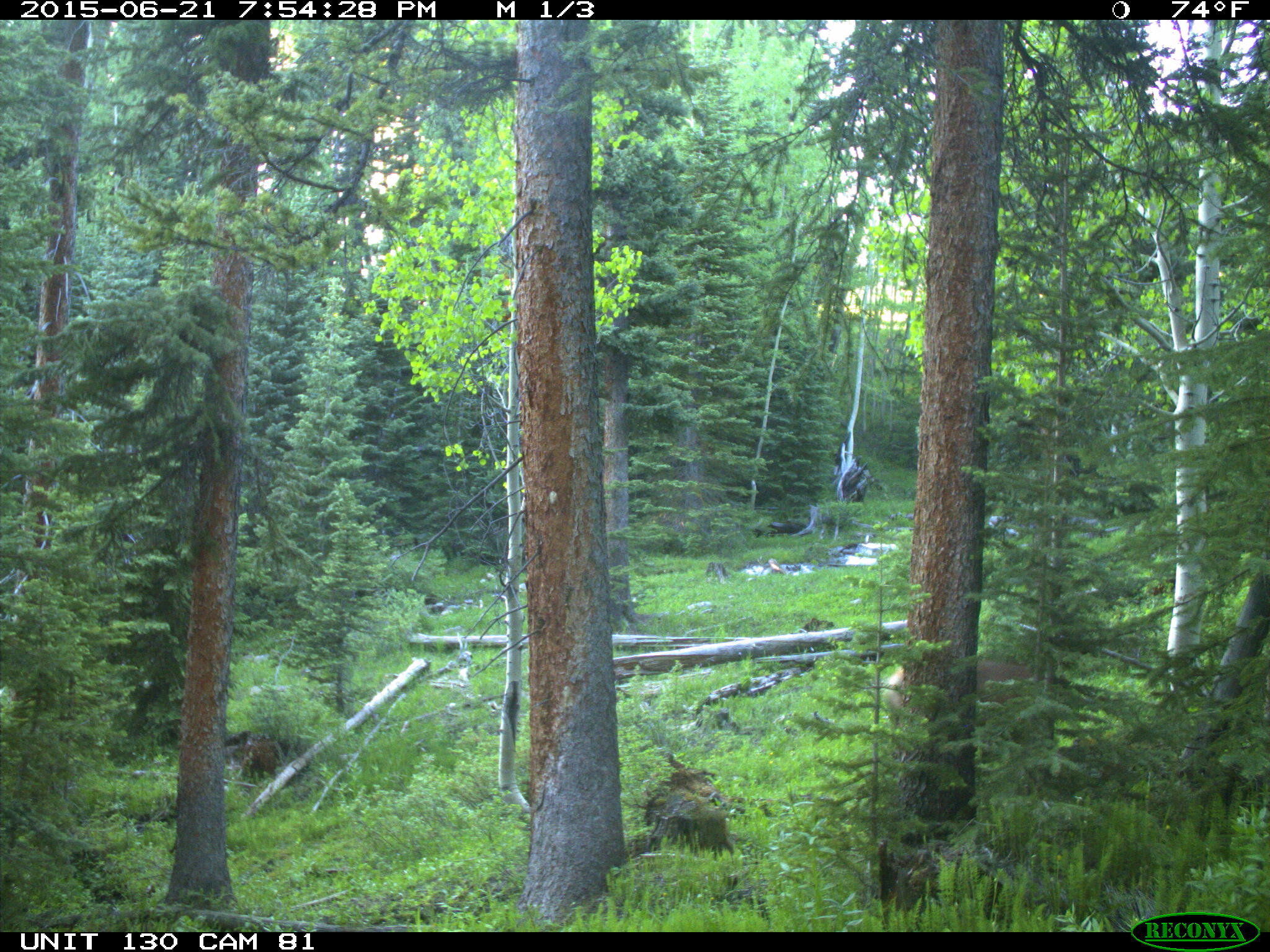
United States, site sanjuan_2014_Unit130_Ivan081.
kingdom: Animalia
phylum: Chordata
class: Mammalia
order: Artiodactyla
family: Cervidae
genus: Cervus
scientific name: Cervus elaphus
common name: red deer